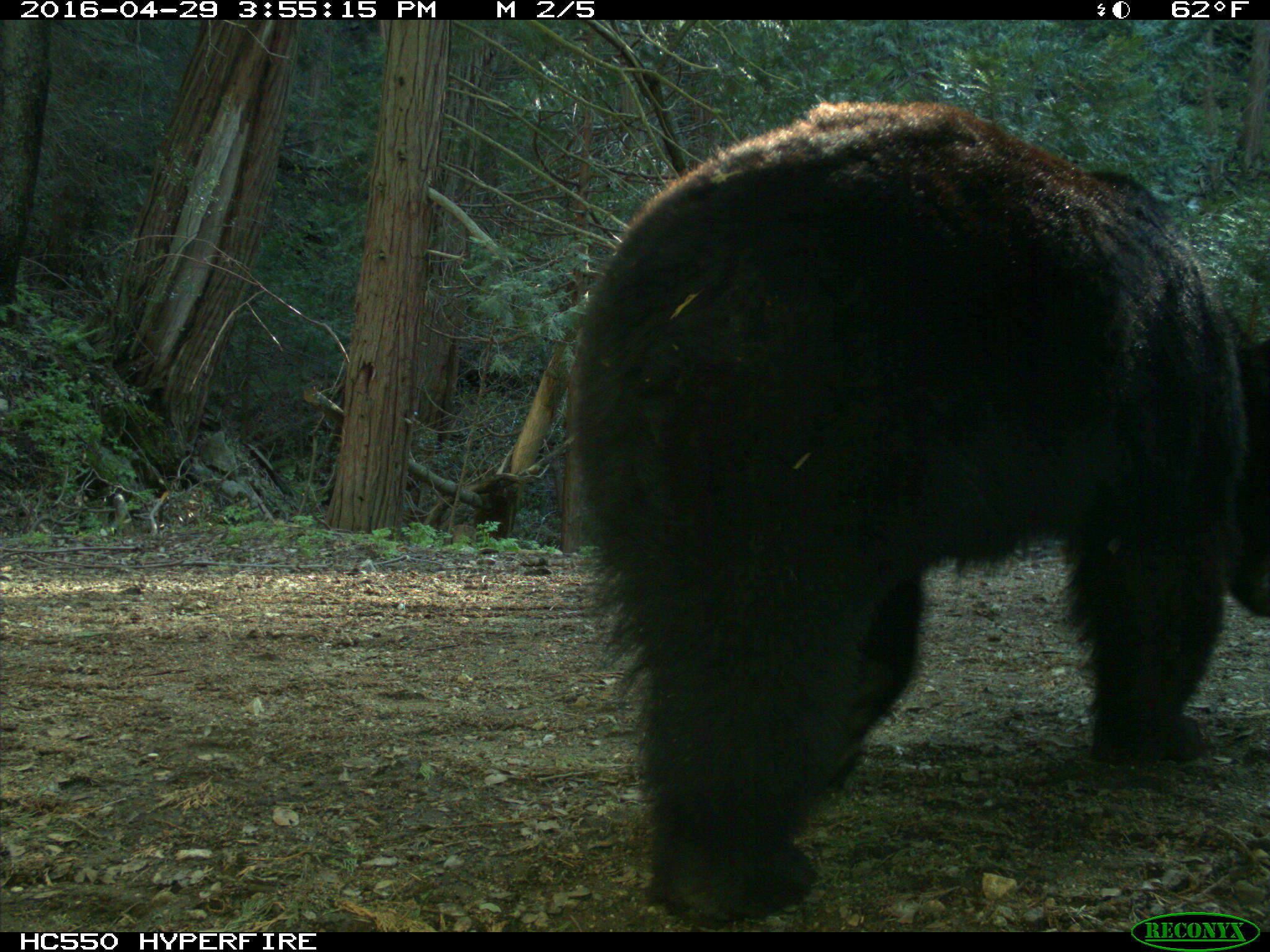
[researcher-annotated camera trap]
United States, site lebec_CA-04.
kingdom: Animalia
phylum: Chordata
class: Mammalia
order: Carnivora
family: Ursidae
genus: Ursus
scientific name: Ursus americanus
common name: american black bear